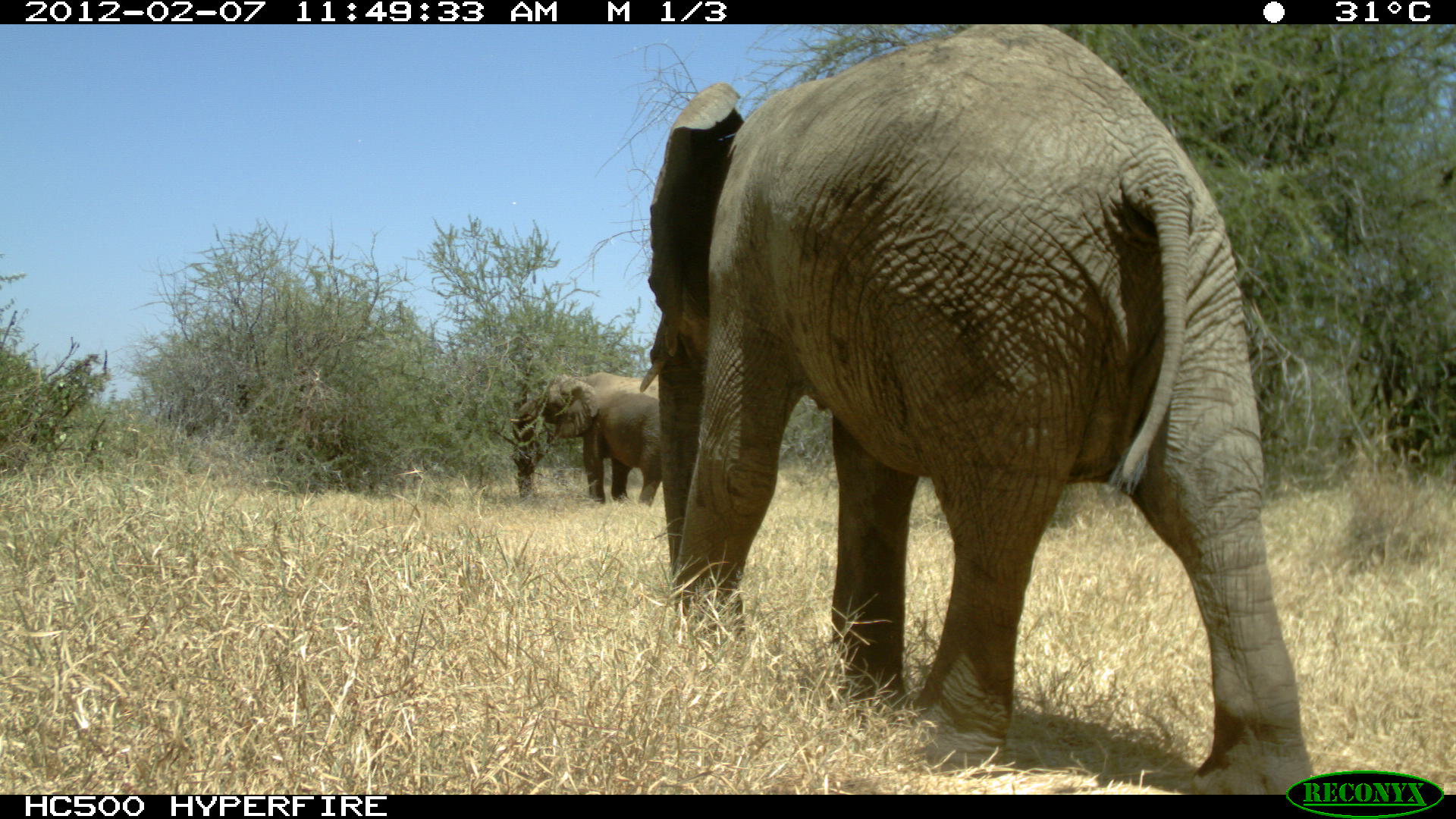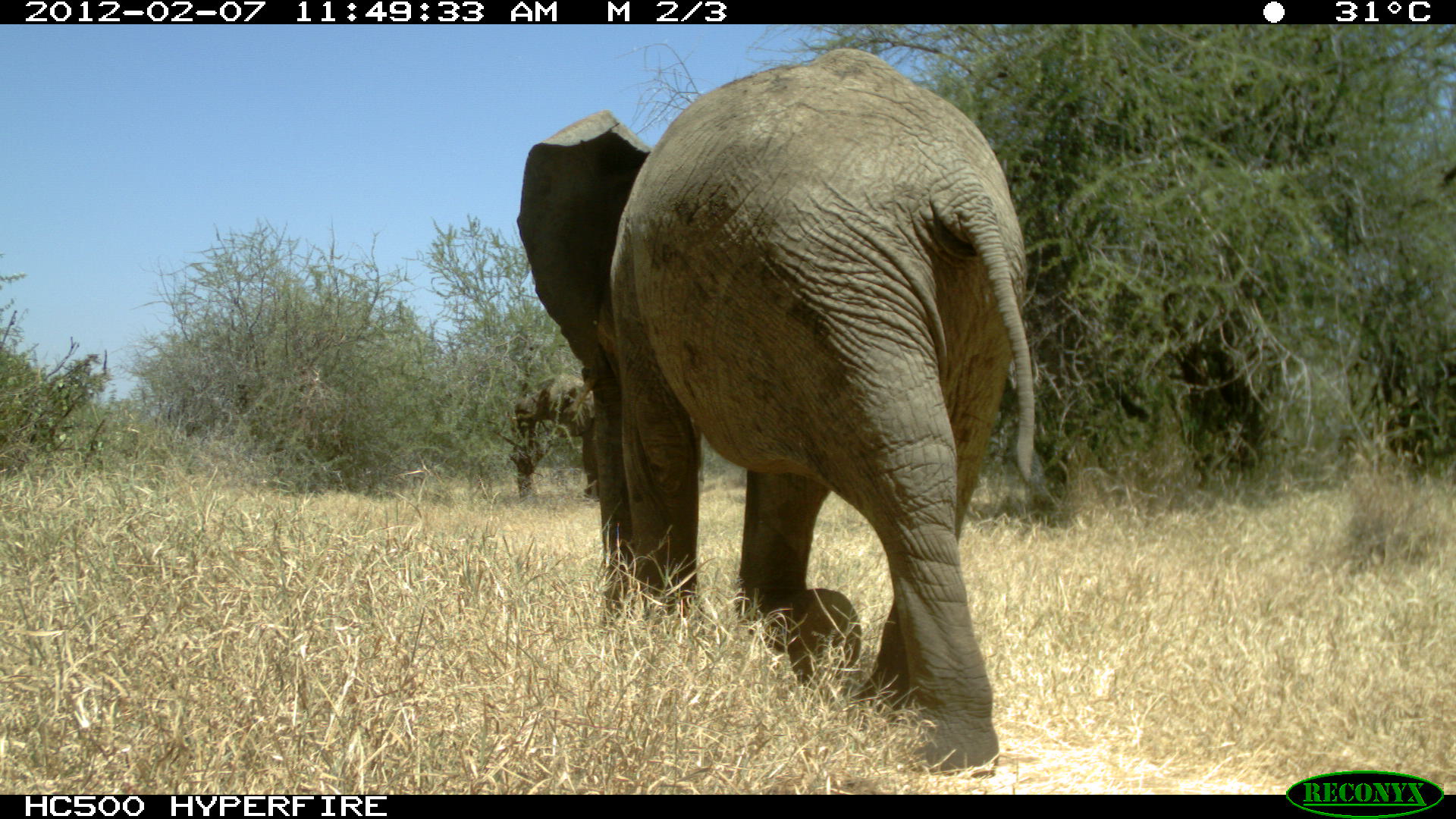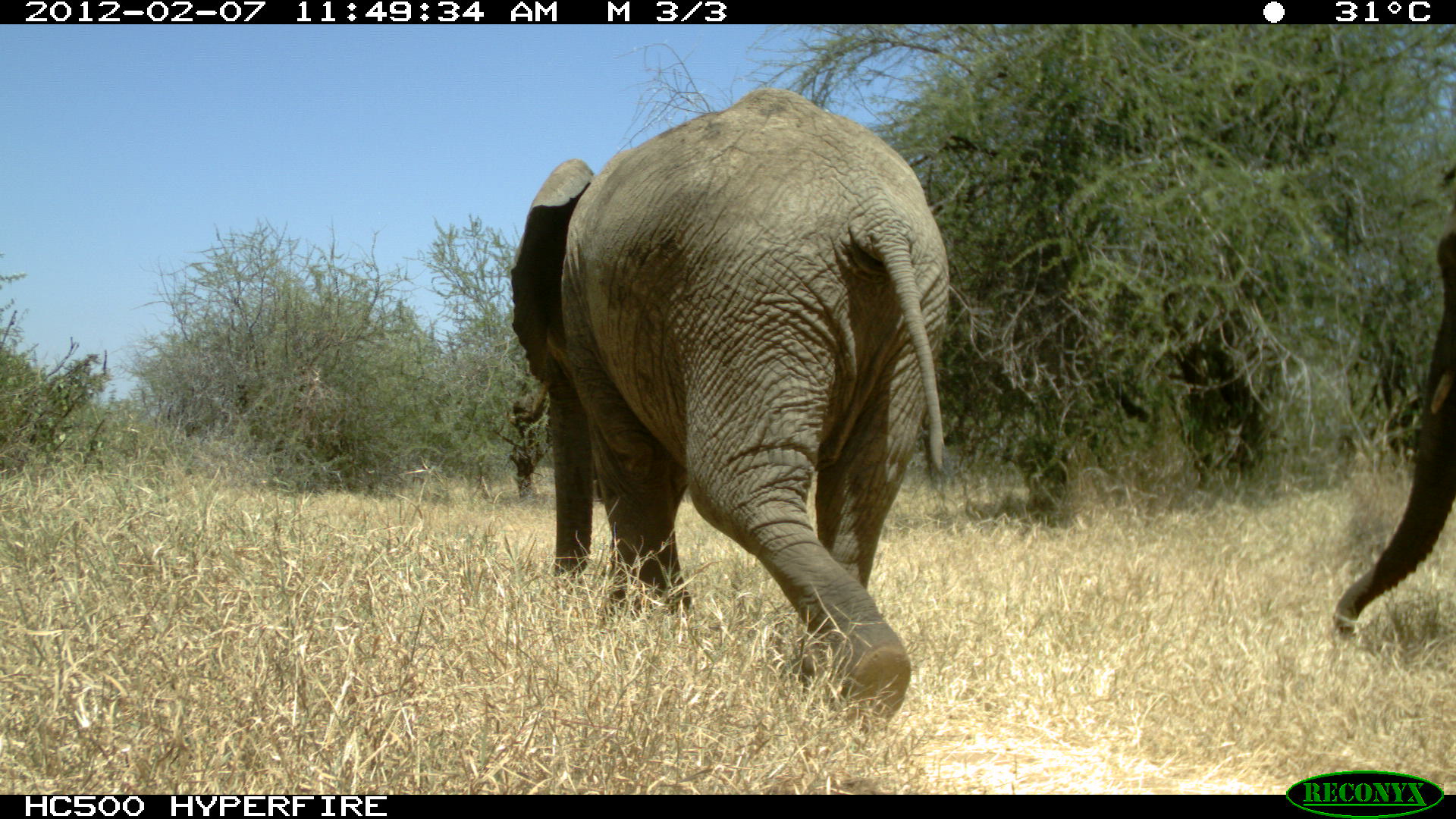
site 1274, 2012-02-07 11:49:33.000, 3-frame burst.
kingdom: Animalia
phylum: Chordata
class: Mammalia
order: Proboscidea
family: Elephantidae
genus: Loxodonta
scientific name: Loxodonta africana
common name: african bush elephant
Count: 2.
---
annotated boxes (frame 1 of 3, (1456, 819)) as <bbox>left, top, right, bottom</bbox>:
loxodonta africana: <bbox>632, 23, 1311, 793</bbox>; <bbox>509, 359, 681, 524</bbox>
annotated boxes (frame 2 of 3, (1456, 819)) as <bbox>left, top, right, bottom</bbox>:
loxodonta africana: <bbox>507, 38, 1058, 787</bbox>; <bbox>509, 359, 681, 524</bbox>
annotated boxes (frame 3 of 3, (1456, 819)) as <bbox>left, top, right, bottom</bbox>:
loxodonta africana: <bbox>497, 77, 954, 743</bbox>; <bbox>1328, 147, 1455, 646</bbox>; <bbox>509, 359, 681, 524</bbox>